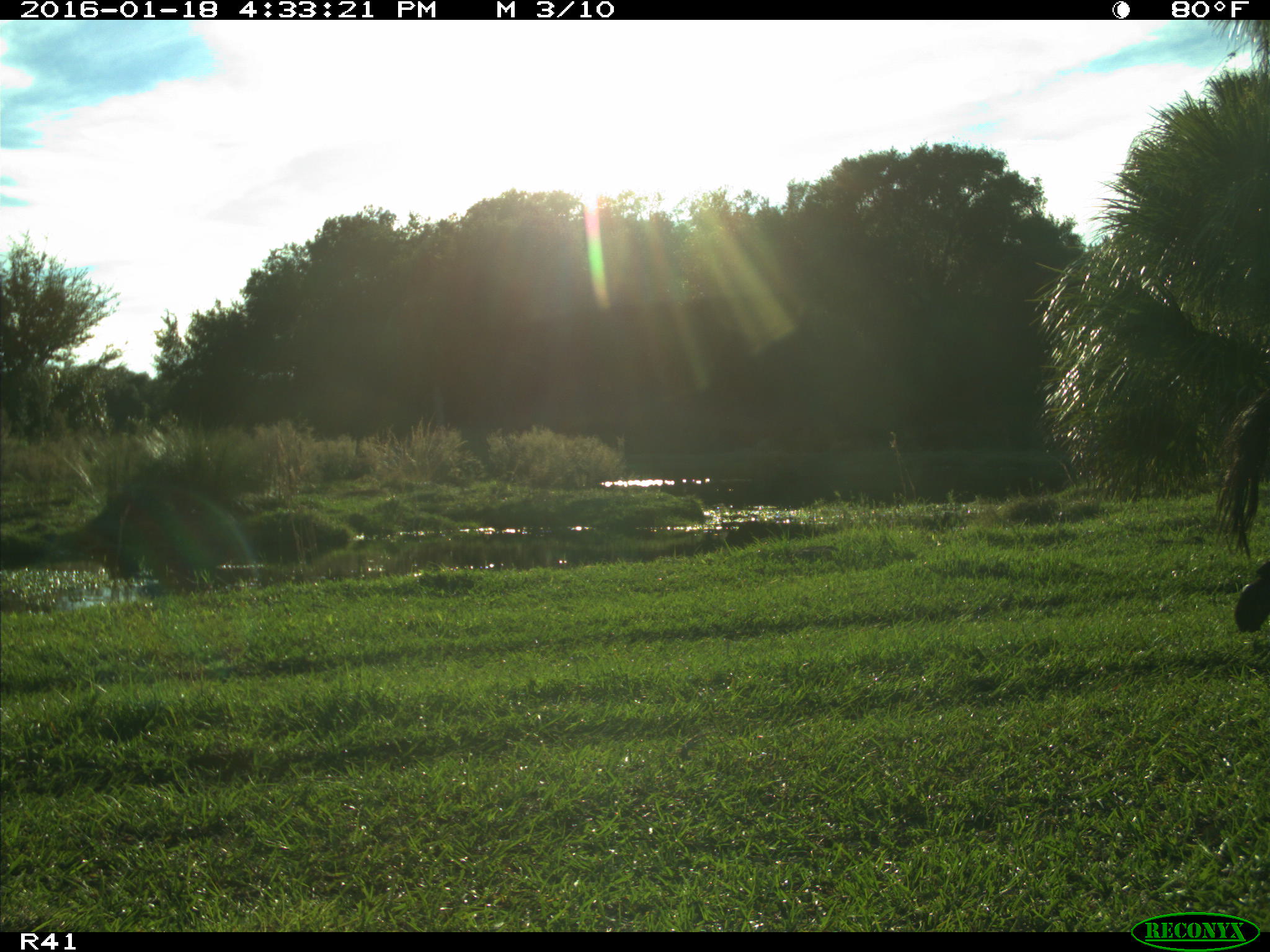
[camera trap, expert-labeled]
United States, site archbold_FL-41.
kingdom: Animalia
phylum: Chordata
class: Mammalia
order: Artiodactyla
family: Bovidae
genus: Bos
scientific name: Bos taurus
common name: domestic cow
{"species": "Bos taurus (domestic cow)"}